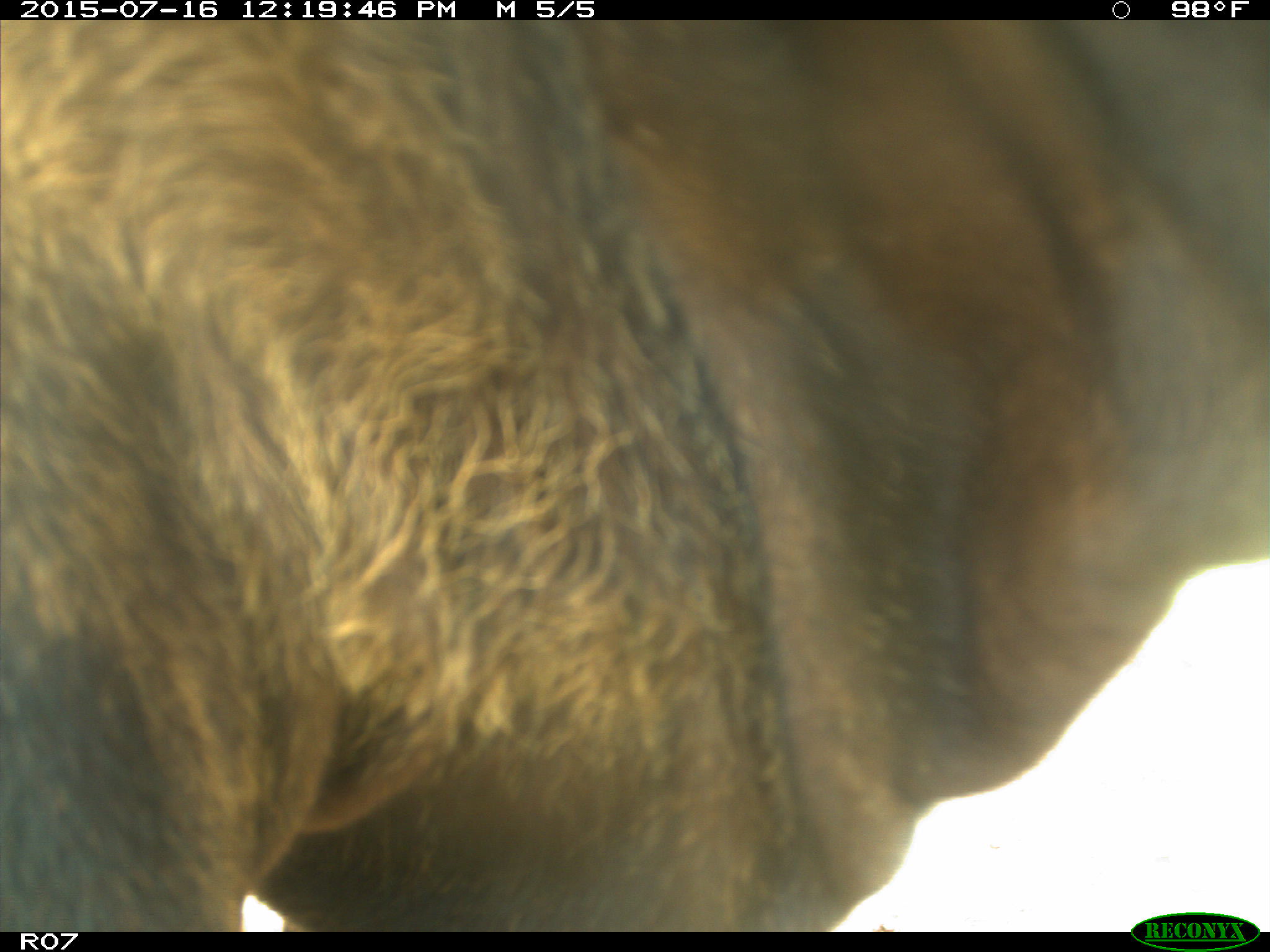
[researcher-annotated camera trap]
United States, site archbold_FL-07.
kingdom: Animalia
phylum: Chordata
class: Mammalia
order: Artiodactyla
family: Bovidae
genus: Bos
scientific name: Bos taurus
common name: domestic cow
Bos taurus (domestic cow).